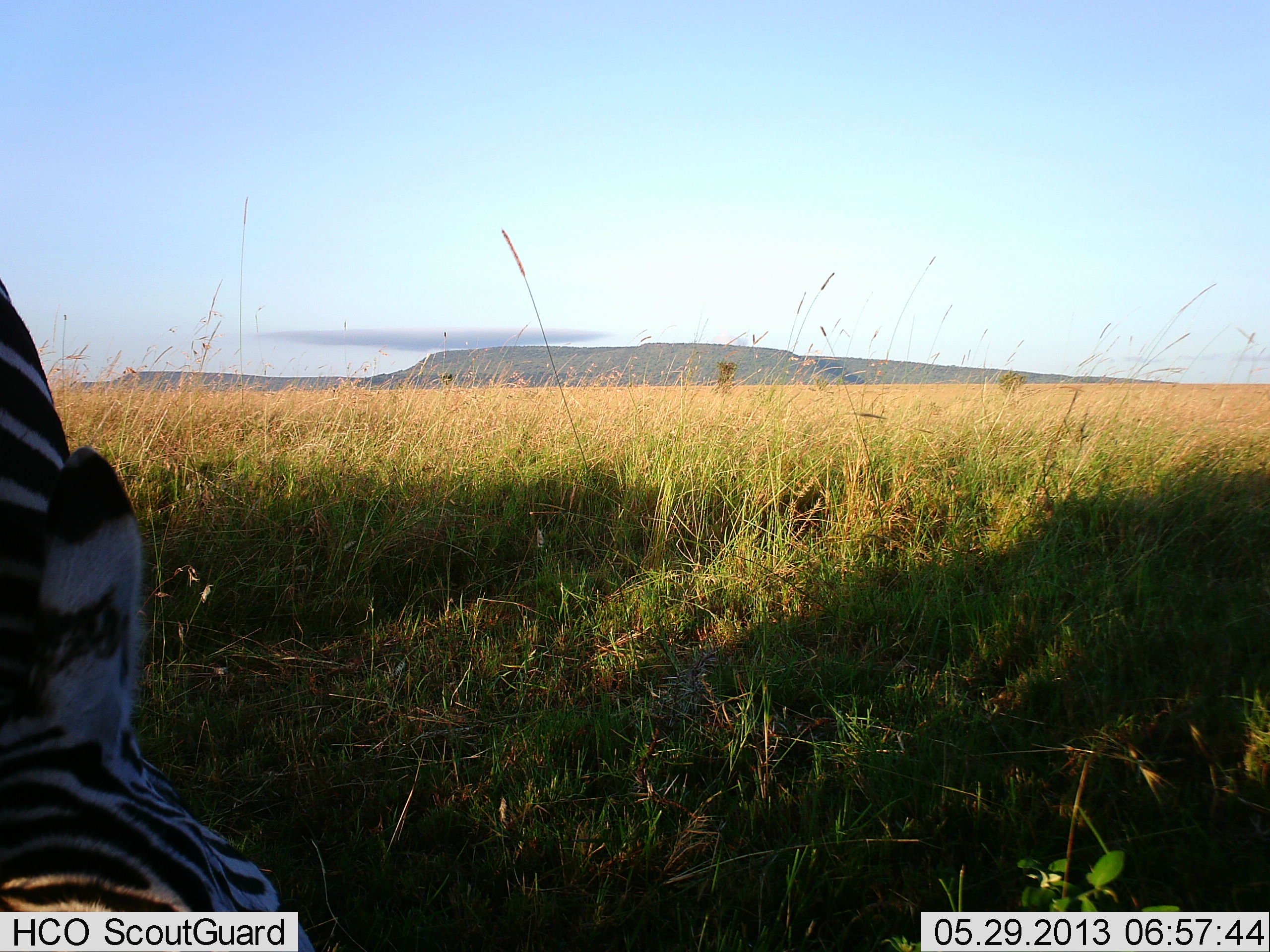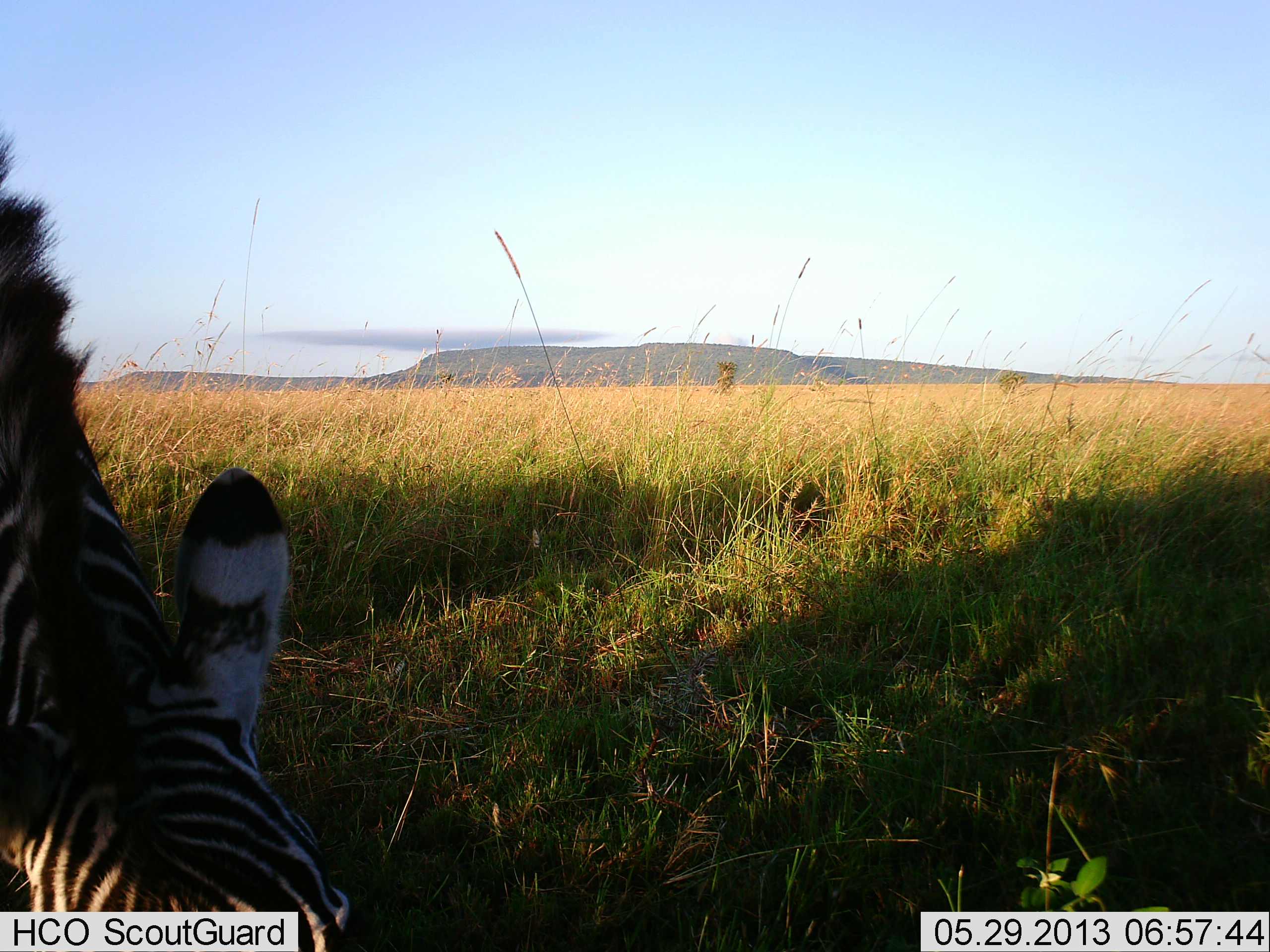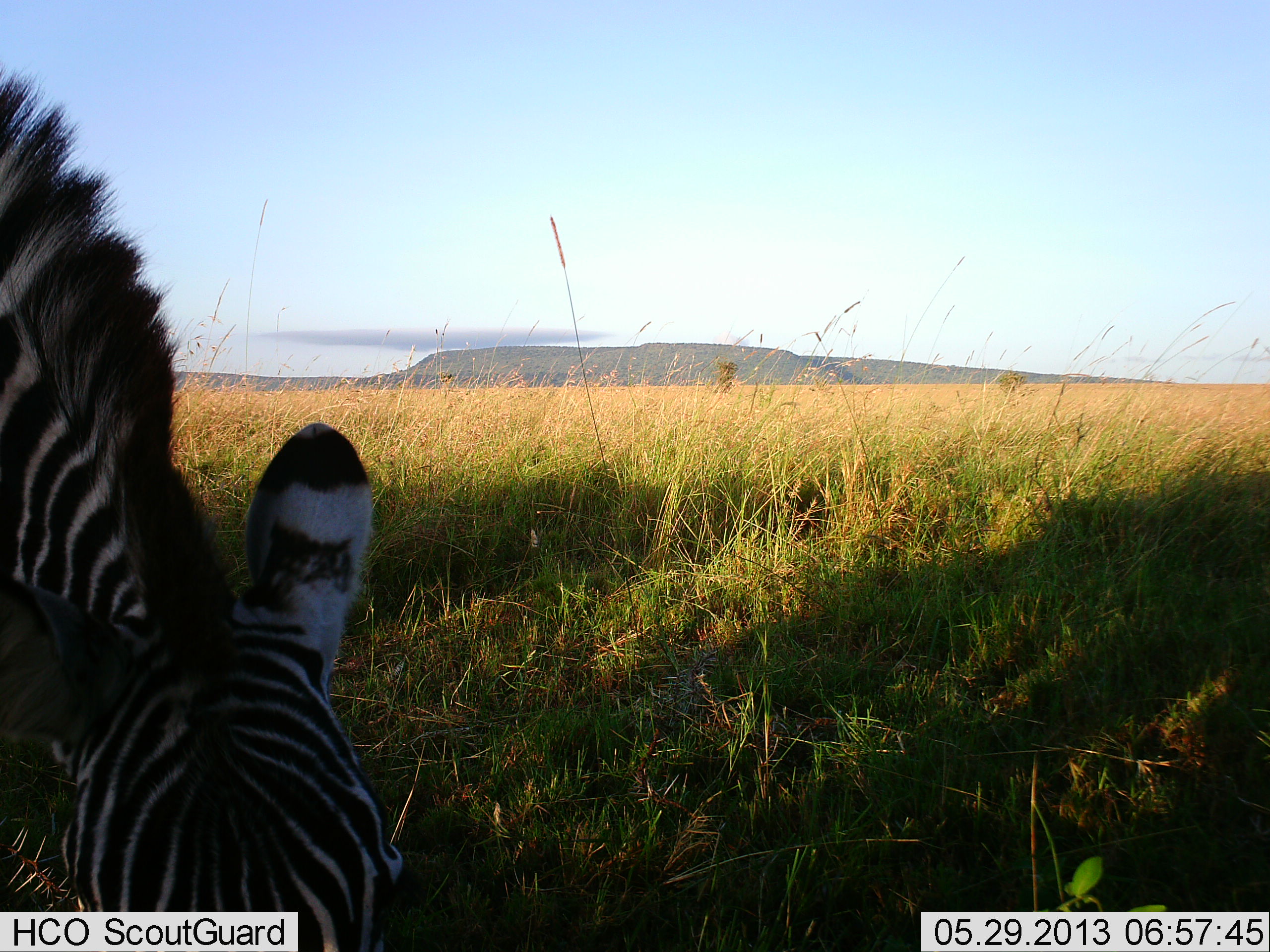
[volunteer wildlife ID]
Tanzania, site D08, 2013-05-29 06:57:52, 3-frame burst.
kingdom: Animalia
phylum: Chordata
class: Mammalia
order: Perissodactyla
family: Equidae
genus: Equus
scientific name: Equus quagga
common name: plains zebra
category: zebra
Zebra (plains zebra) (Equus quagga), count 1. Behavior (volunteer vote fractions): standing 15%, resting 0%, moving 15%, interacting 0%. Young present (vote fraction): 0%. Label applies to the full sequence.